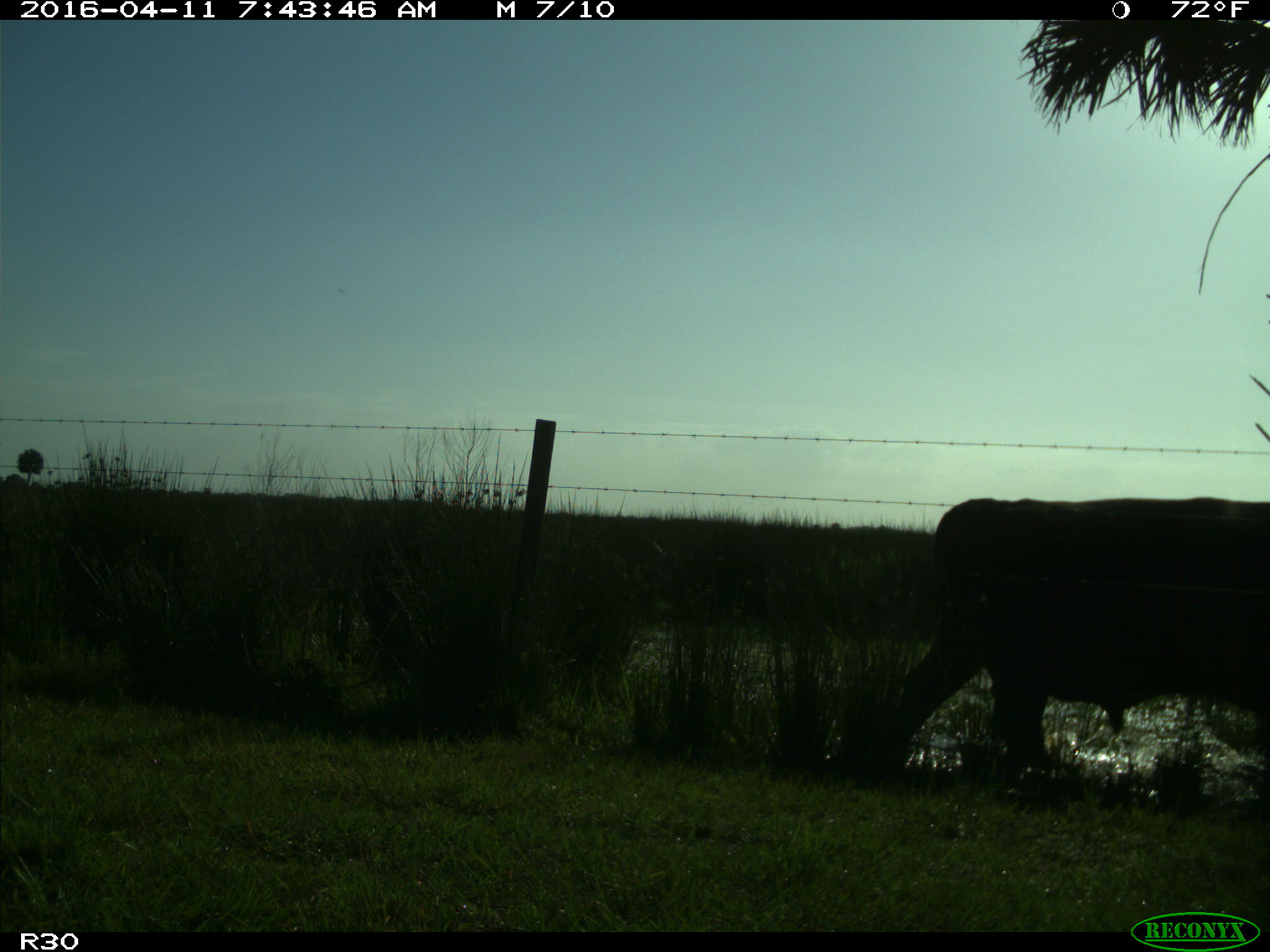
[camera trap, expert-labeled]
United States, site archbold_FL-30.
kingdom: Animalia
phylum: Chordata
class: Mammalia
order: Artiodactyla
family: Bovidae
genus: Bos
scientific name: Bos taurus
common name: domestic cow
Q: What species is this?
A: Bos taurus (domestic cow).